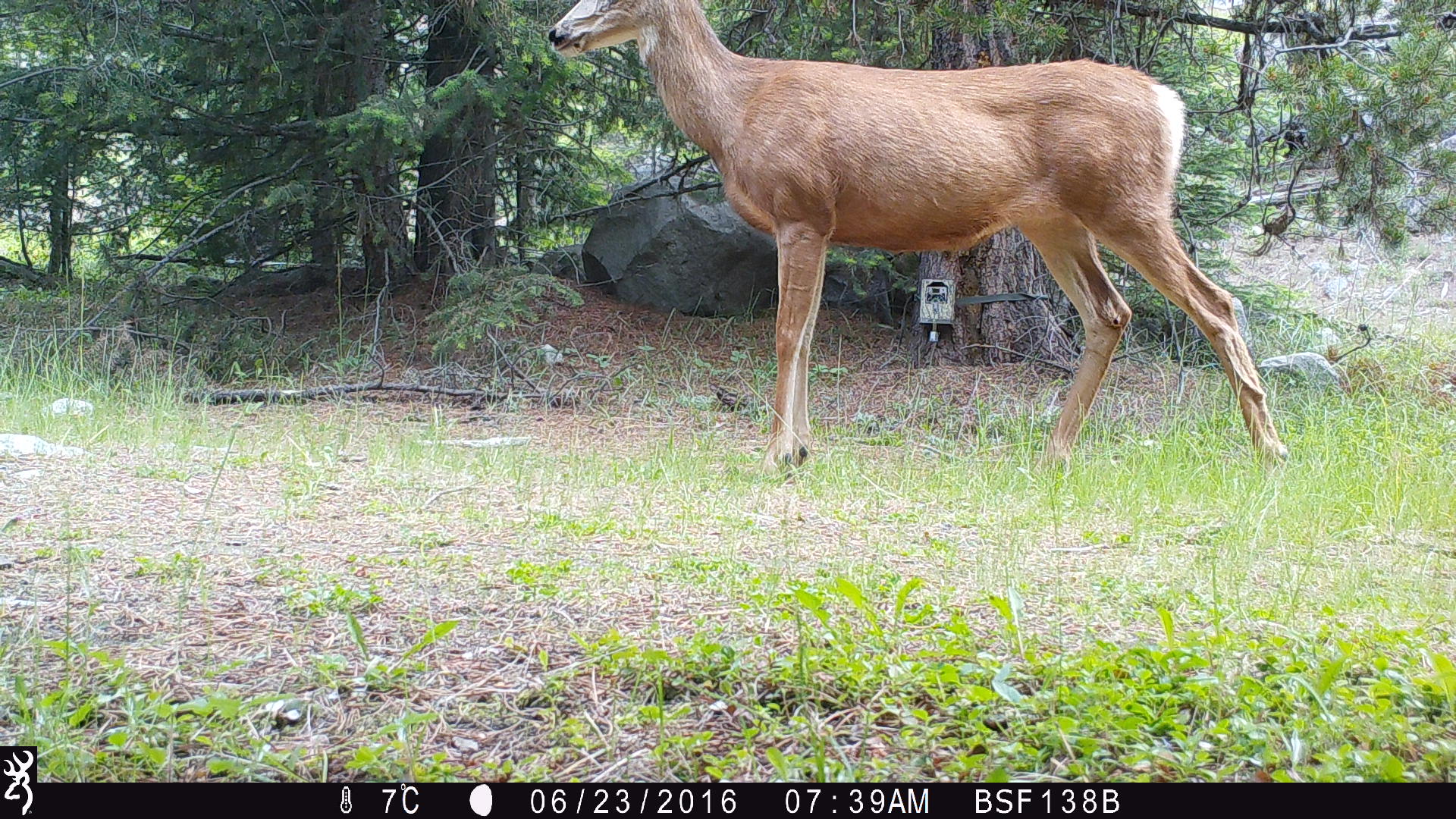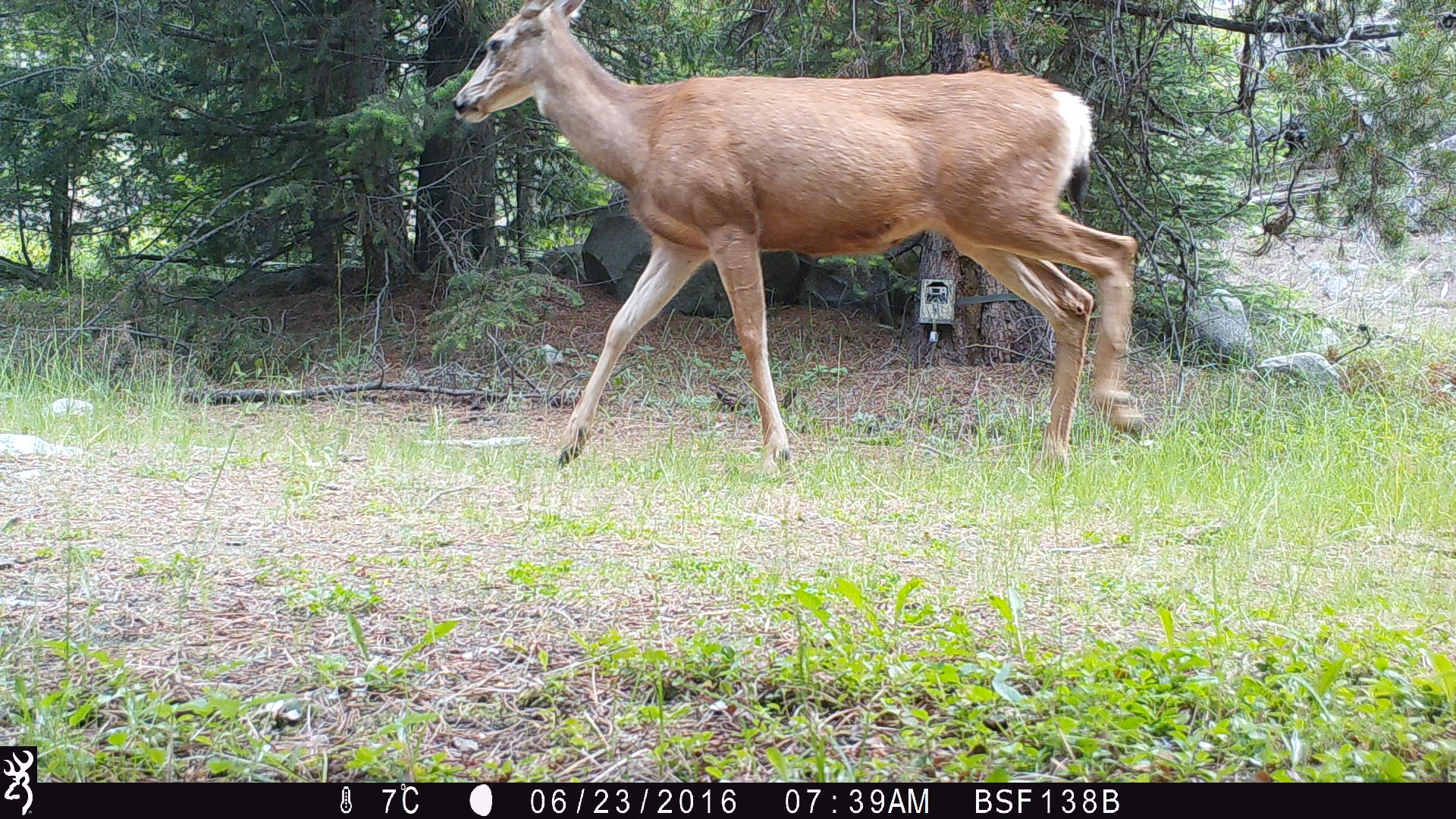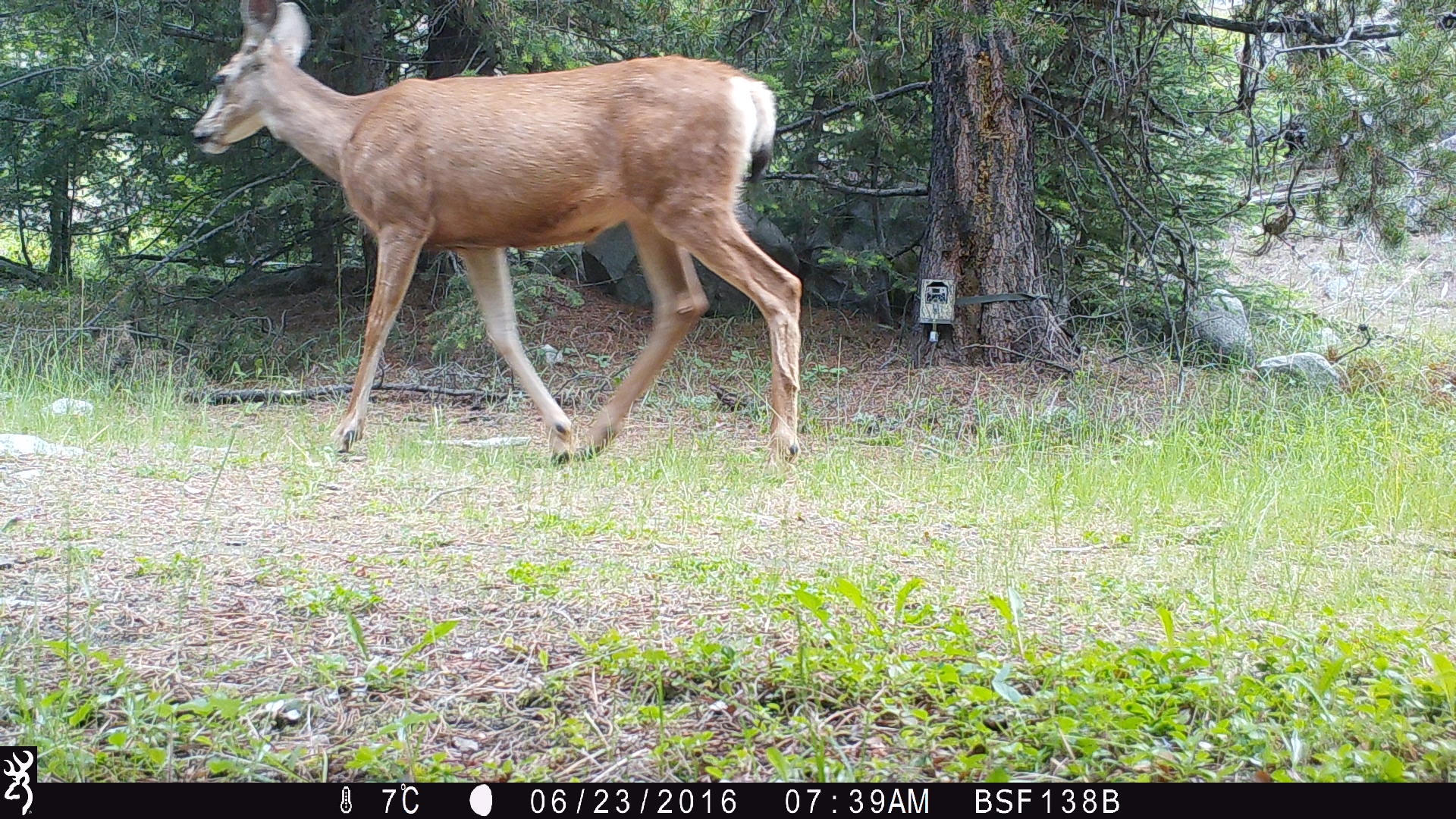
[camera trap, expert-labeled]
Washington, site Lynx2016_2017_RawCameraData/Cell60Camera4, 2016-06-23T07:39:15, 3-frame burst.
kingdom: Animalia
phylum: Chordata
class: Mammalia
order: Artiodactyla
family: Cervidae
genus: Odocoileus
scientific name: Odocoileus hemionus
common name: mule deer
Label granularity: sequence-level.